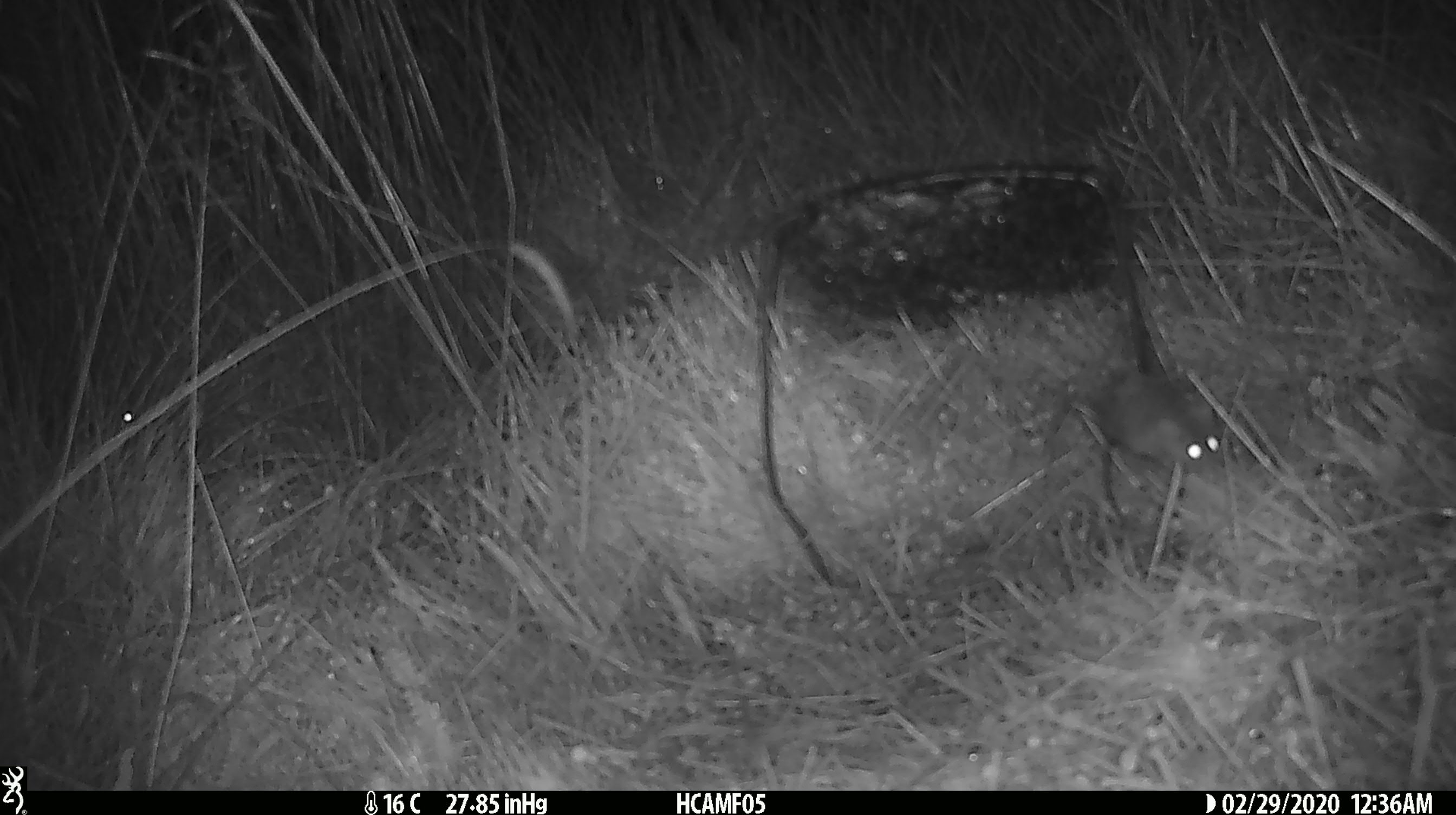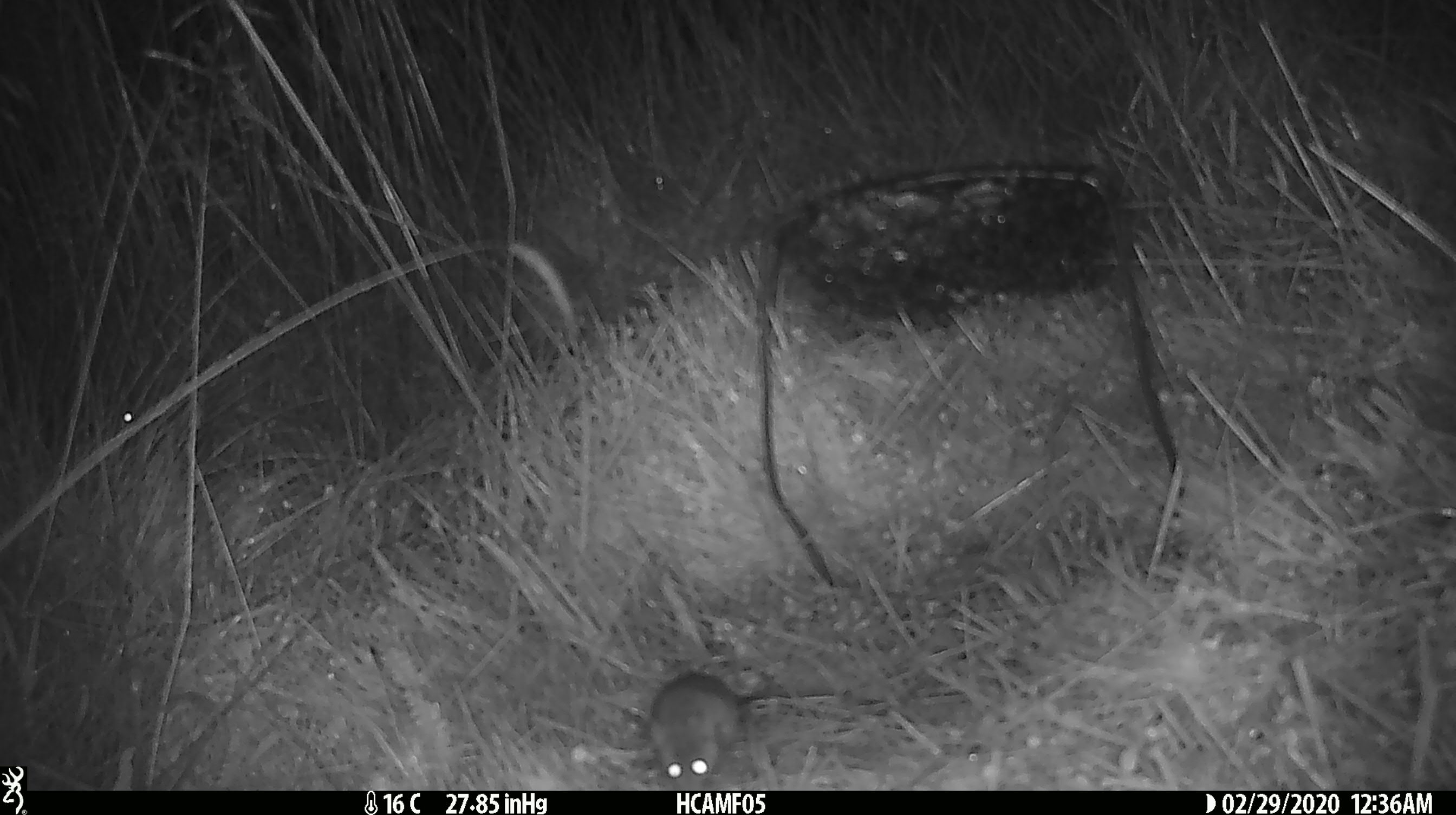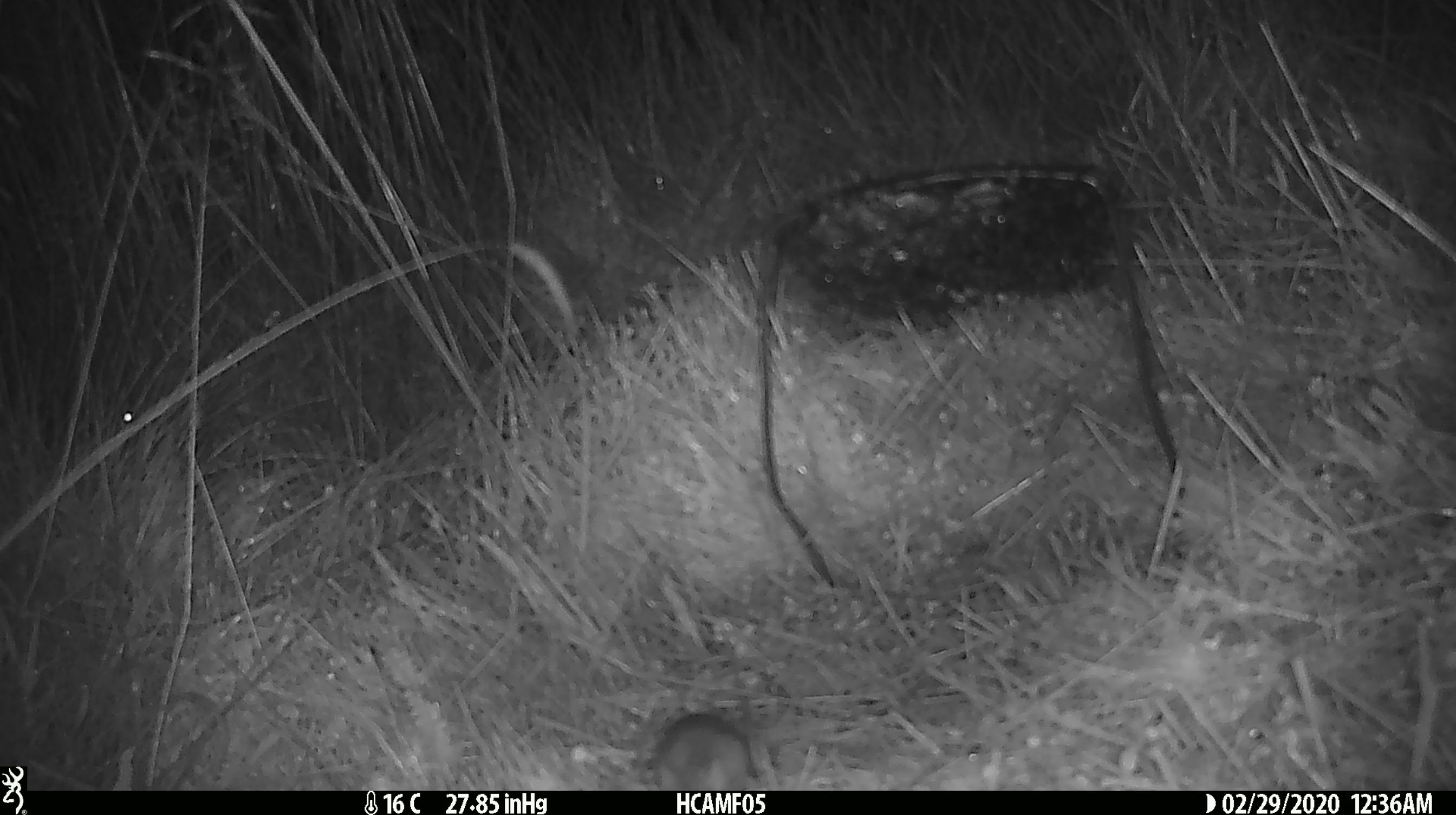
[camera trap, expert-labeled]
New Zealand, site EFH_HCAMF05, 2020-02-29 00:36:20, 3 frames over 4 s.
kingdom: Animalia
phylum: Chordata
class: Mammalia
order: Rodentia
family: Muridae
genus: Mus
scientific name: Mus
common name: mouse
Mouse (Mus).